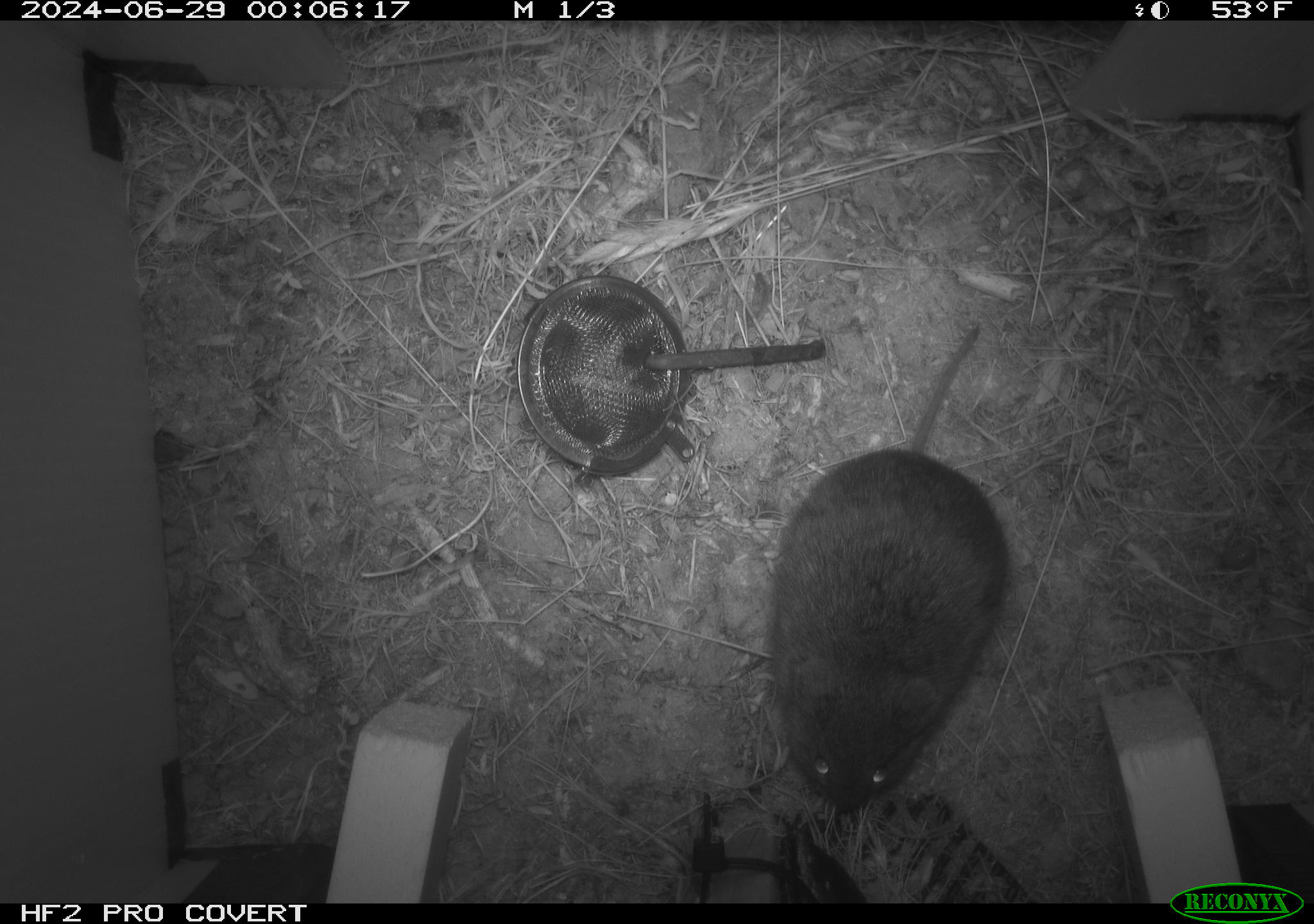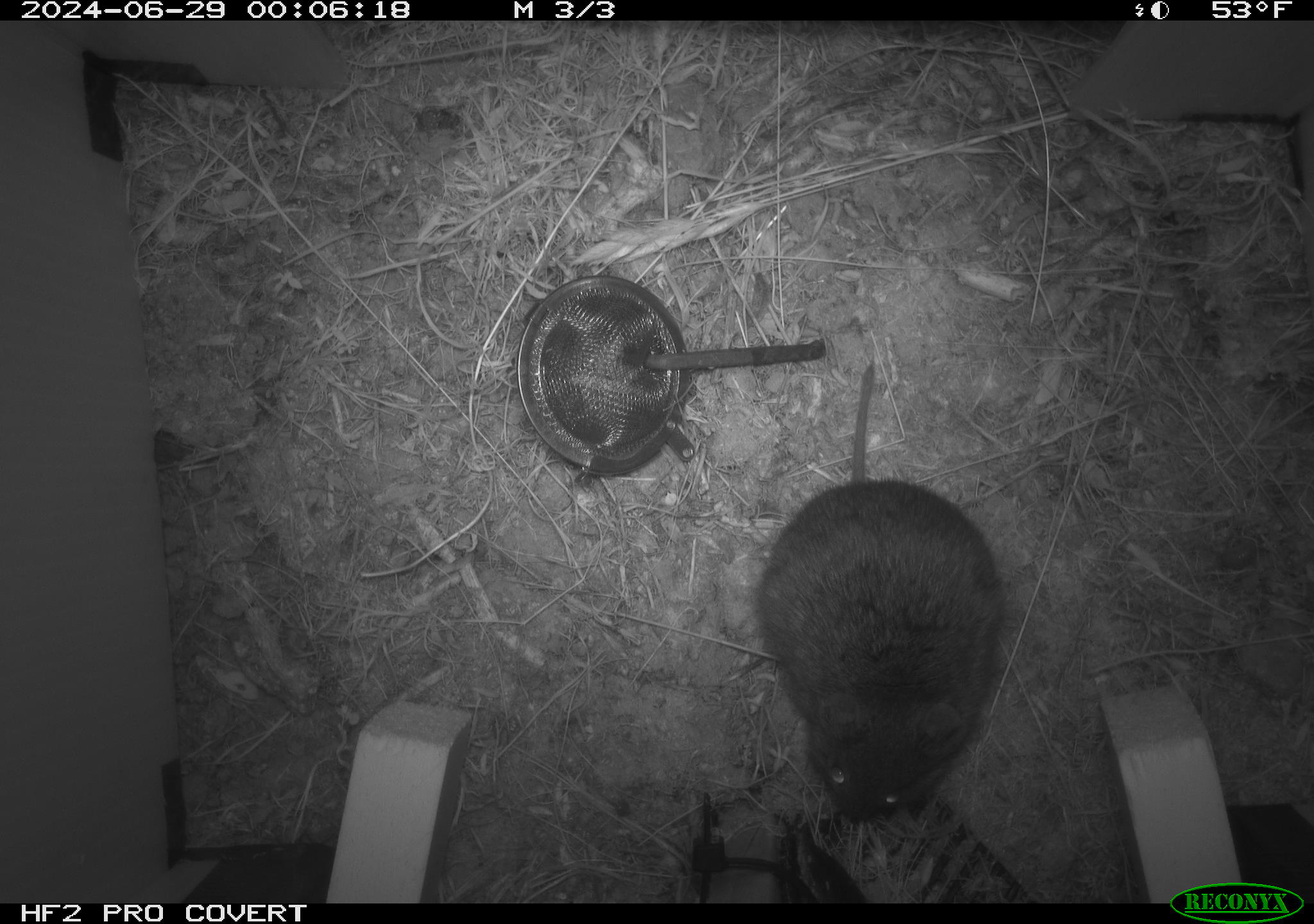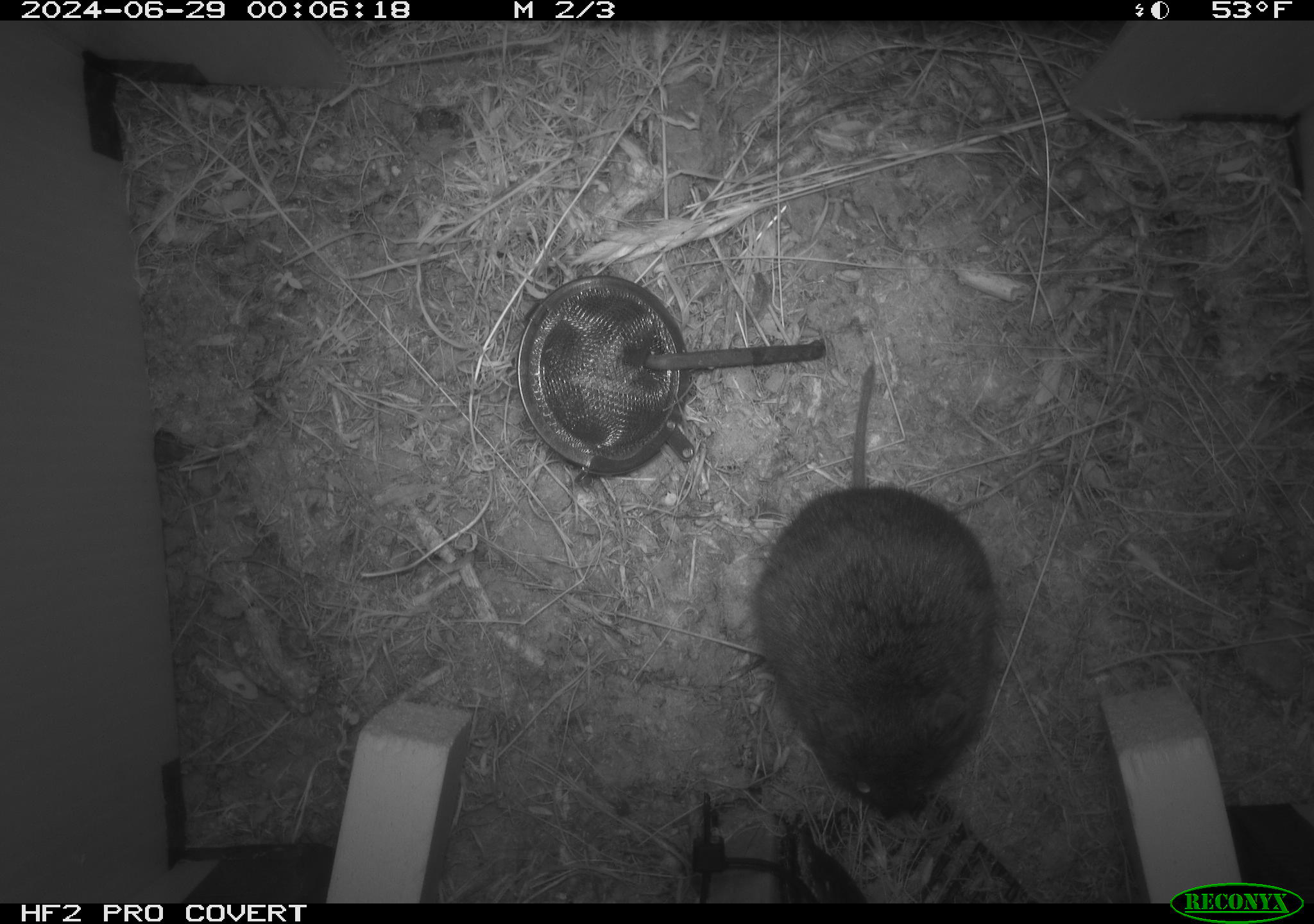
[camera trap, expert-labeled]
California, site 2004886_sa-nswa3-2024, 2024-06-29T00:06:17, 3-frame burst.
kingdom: Animalia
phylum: Chordata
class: Mammalia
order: Rodentia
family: Cricetidae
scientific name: Arvicolinae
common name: voles, lemmings, and muskrats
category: arvicolinae subfamily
Arvicolinae subfamily (voles, lemmings, and muskrats) (Arvicolinae).